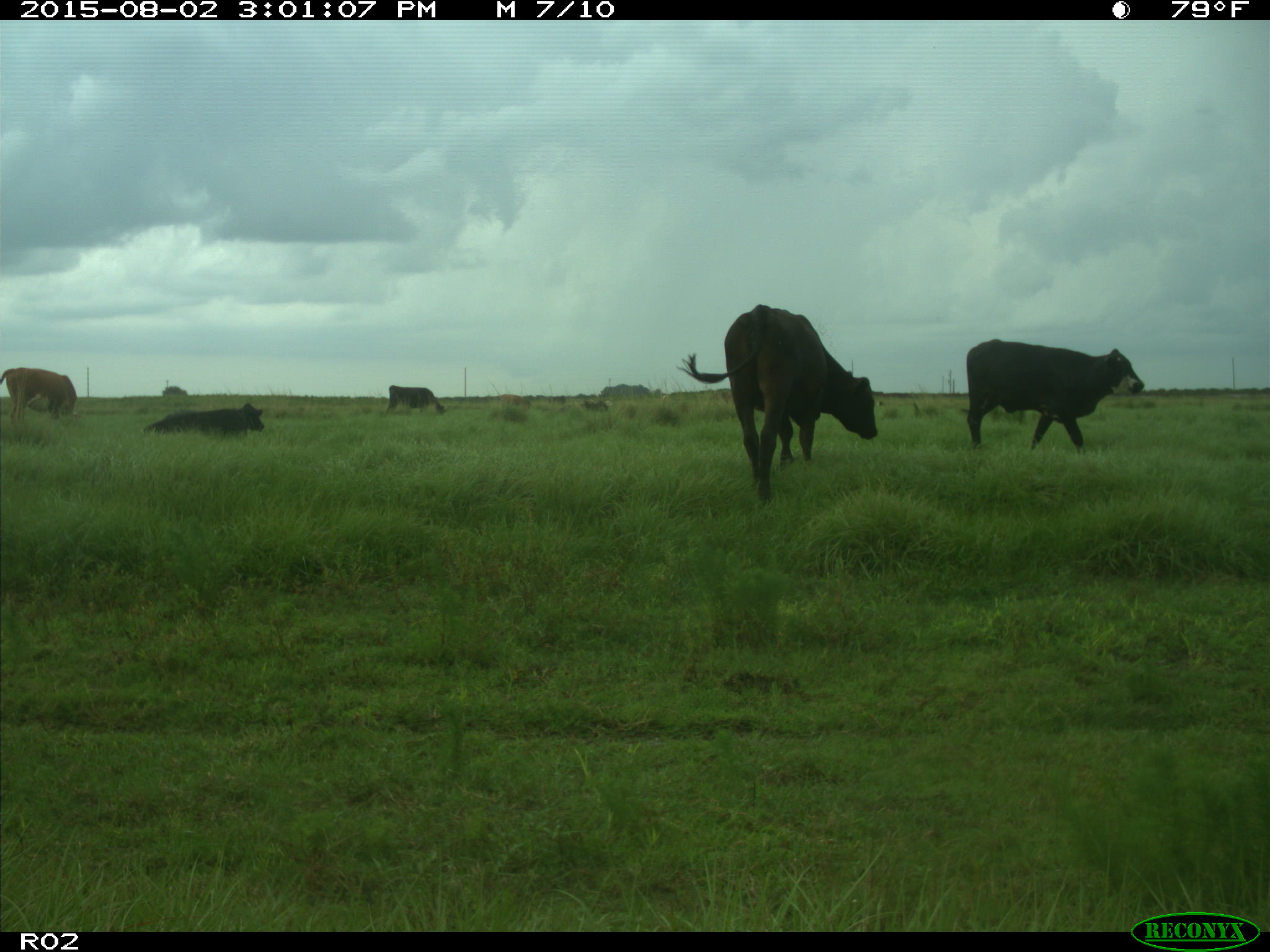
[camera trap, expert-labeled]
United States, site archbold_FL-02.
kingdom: Animalia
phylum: Chordata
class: Mammalia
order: Artiodactyla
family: Bovidae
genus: Bos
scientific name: Bos taurus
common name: domestic cow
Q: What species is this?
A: Bos taurus (domestic cow).